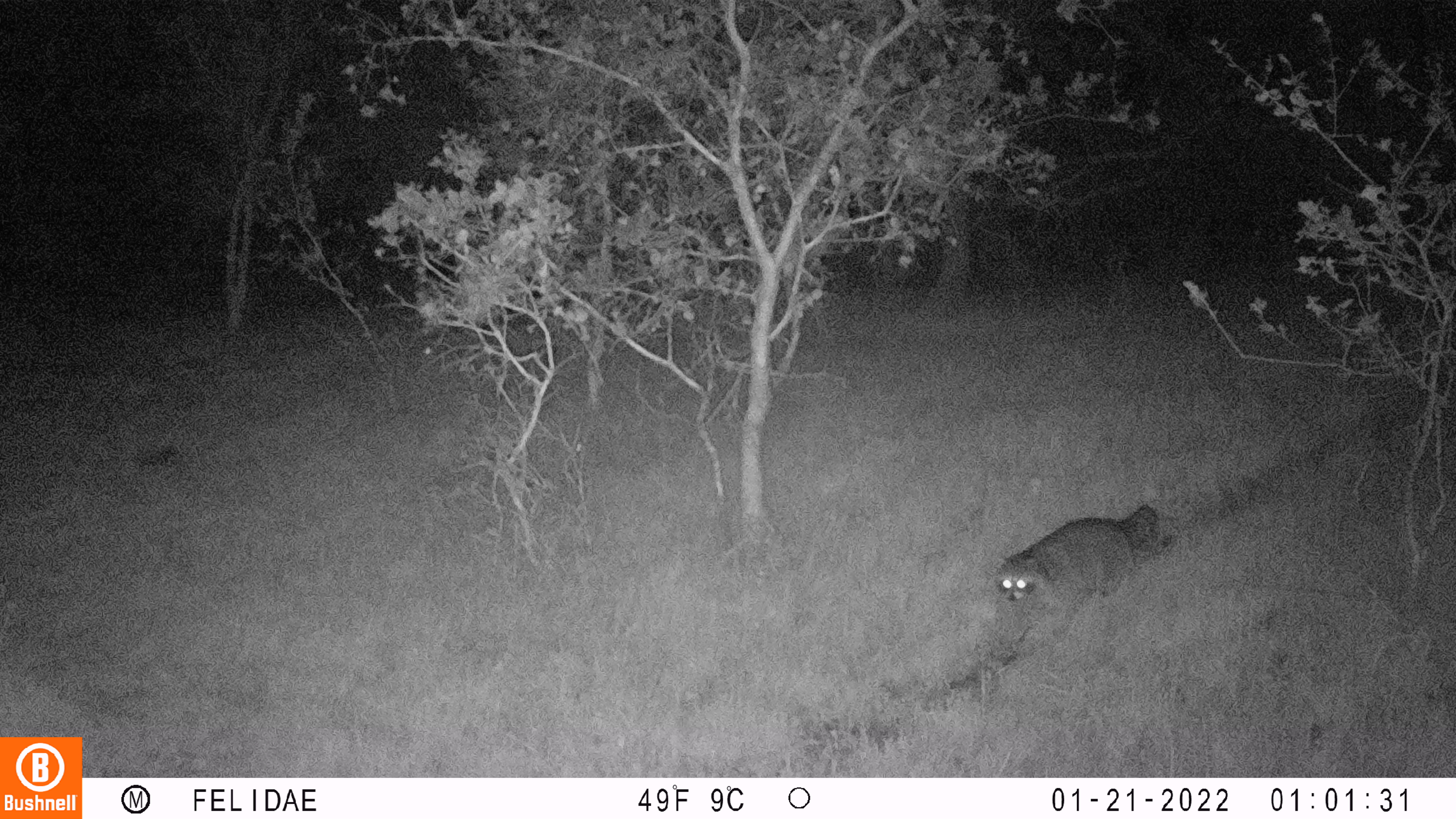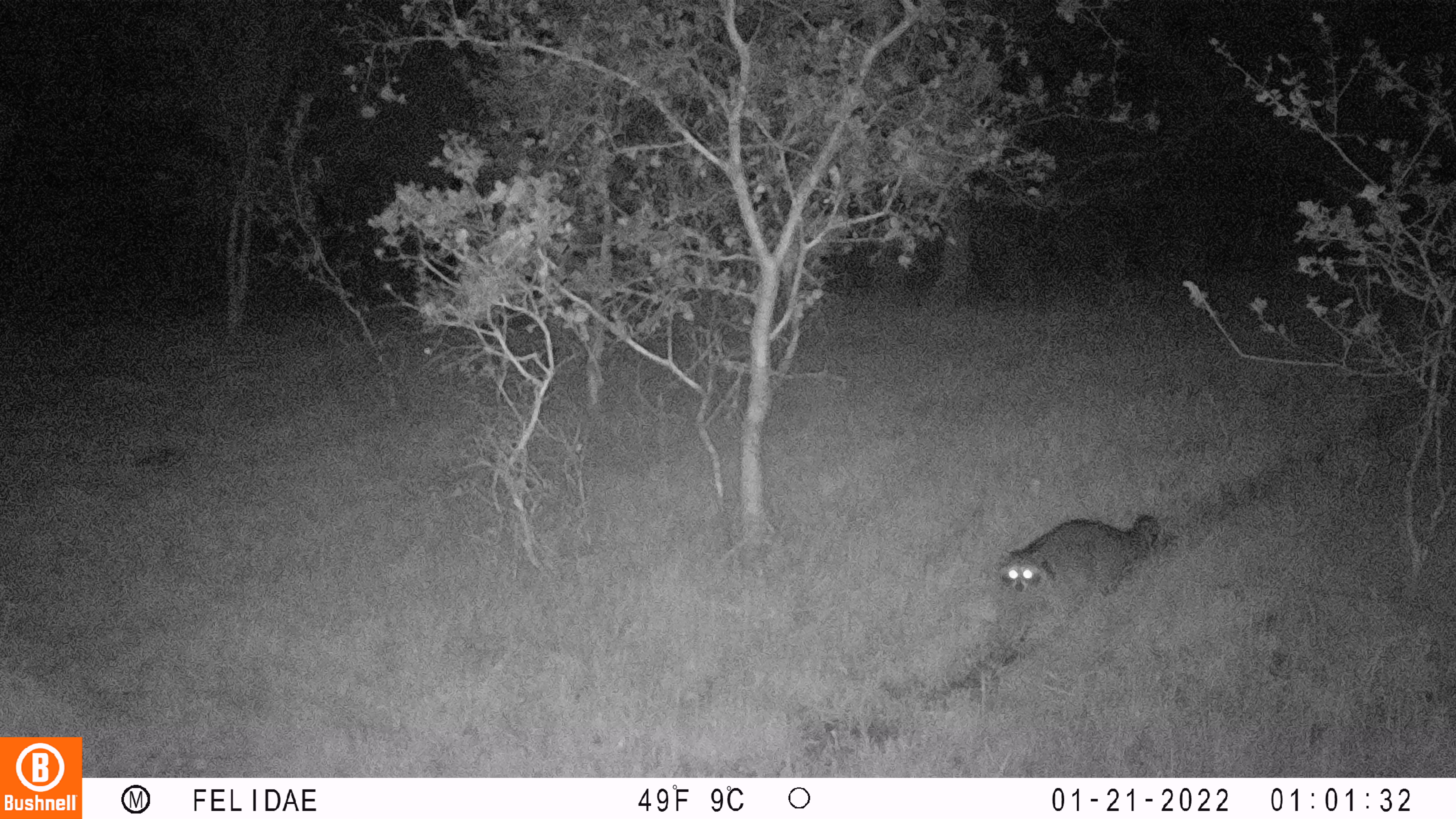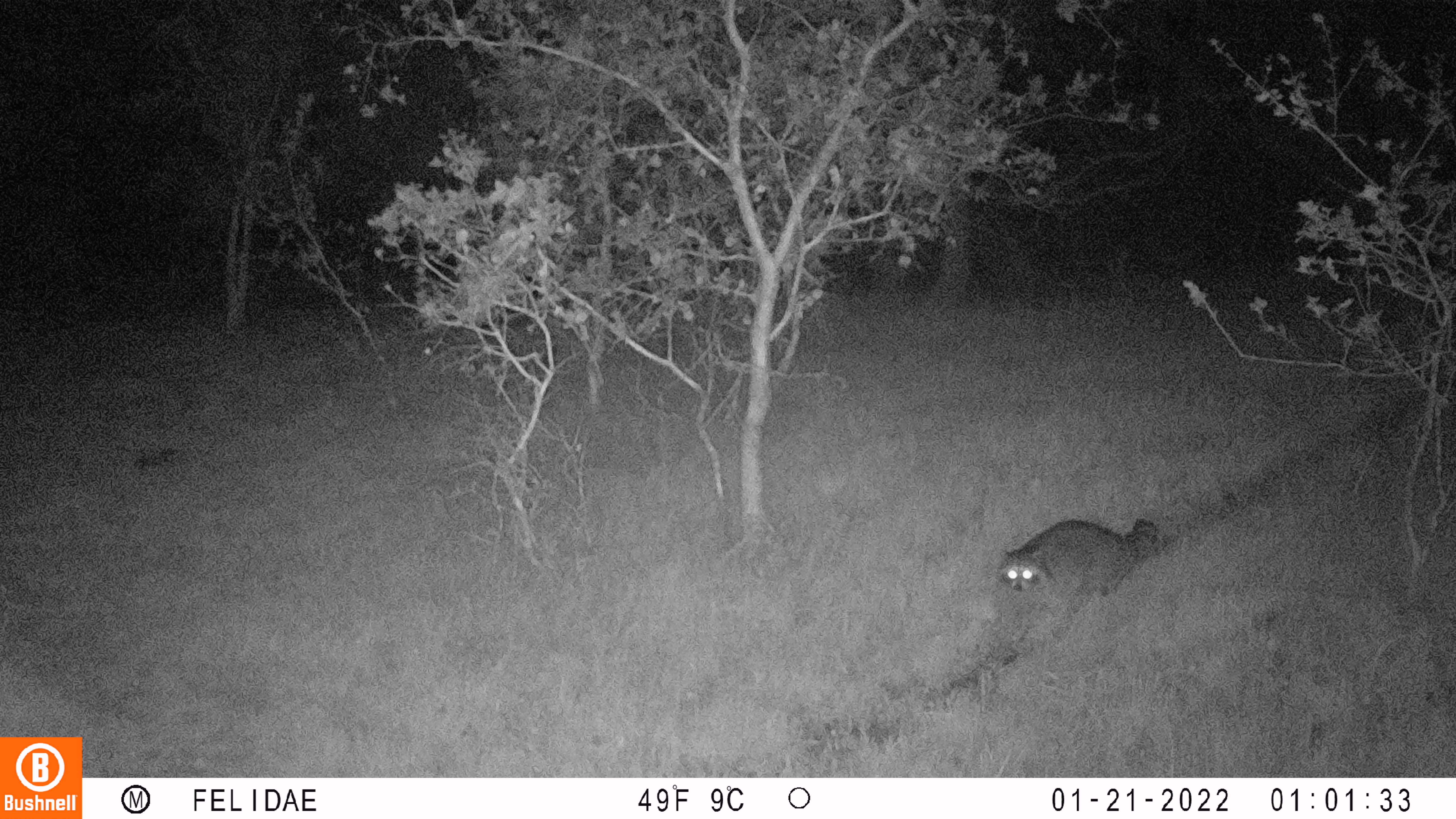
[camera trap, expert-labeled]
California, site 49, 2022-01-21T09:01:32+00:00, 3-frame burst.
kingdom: Animalia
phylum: Chordata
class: Mammalia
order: Carnivora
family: Procyonidae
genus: Procyon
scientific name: Procyon lotor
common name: raccoon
Raccoon (Procyon lotor).